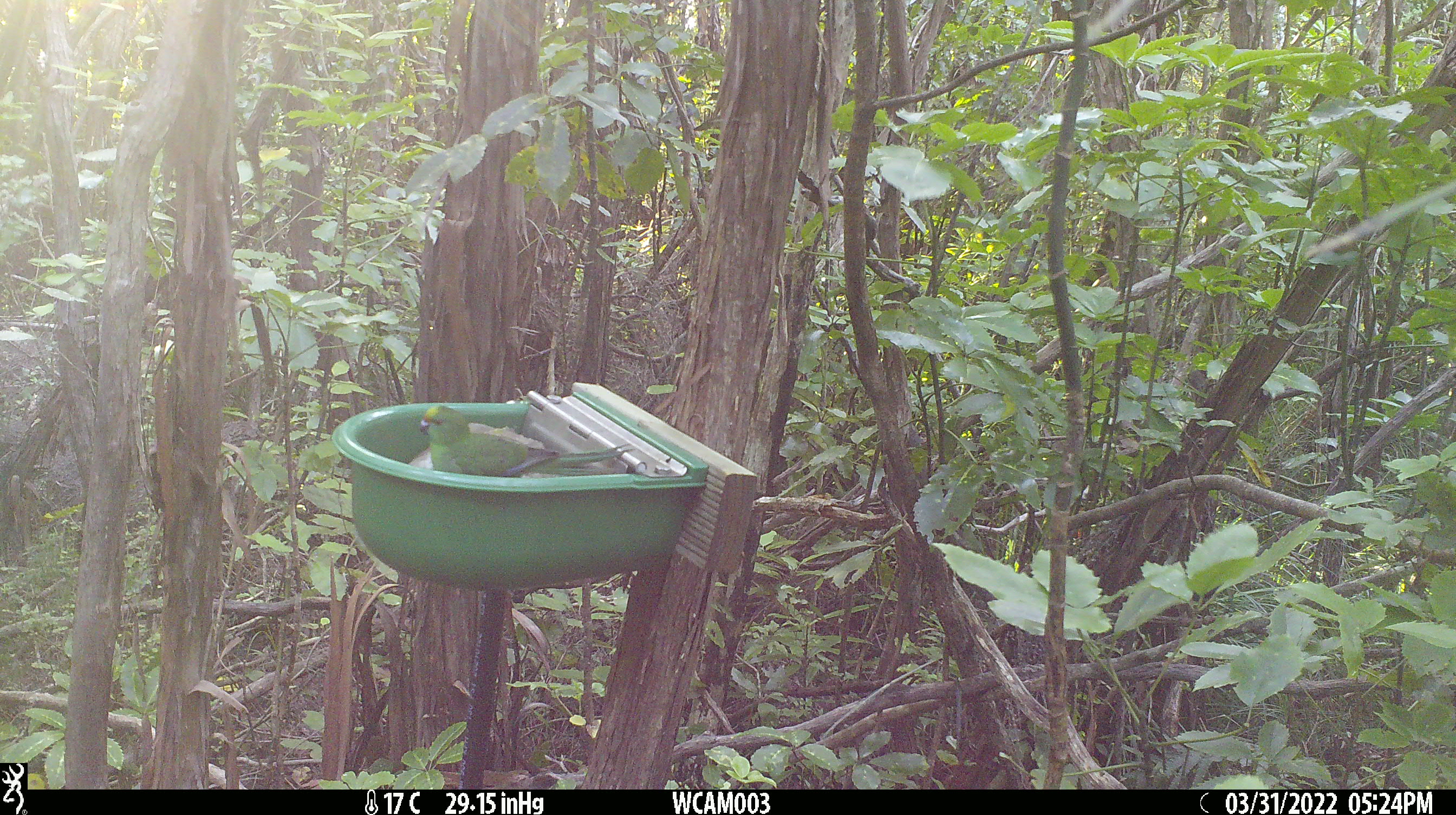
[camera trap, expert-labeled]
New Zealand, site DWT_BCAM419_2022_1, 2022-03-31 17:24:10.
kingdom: Animalia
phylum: Chordata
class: Aves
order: Psittaciformes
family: Psittaculidae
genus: Cyanoramphus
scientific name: Cyanoramphus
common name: parakeet